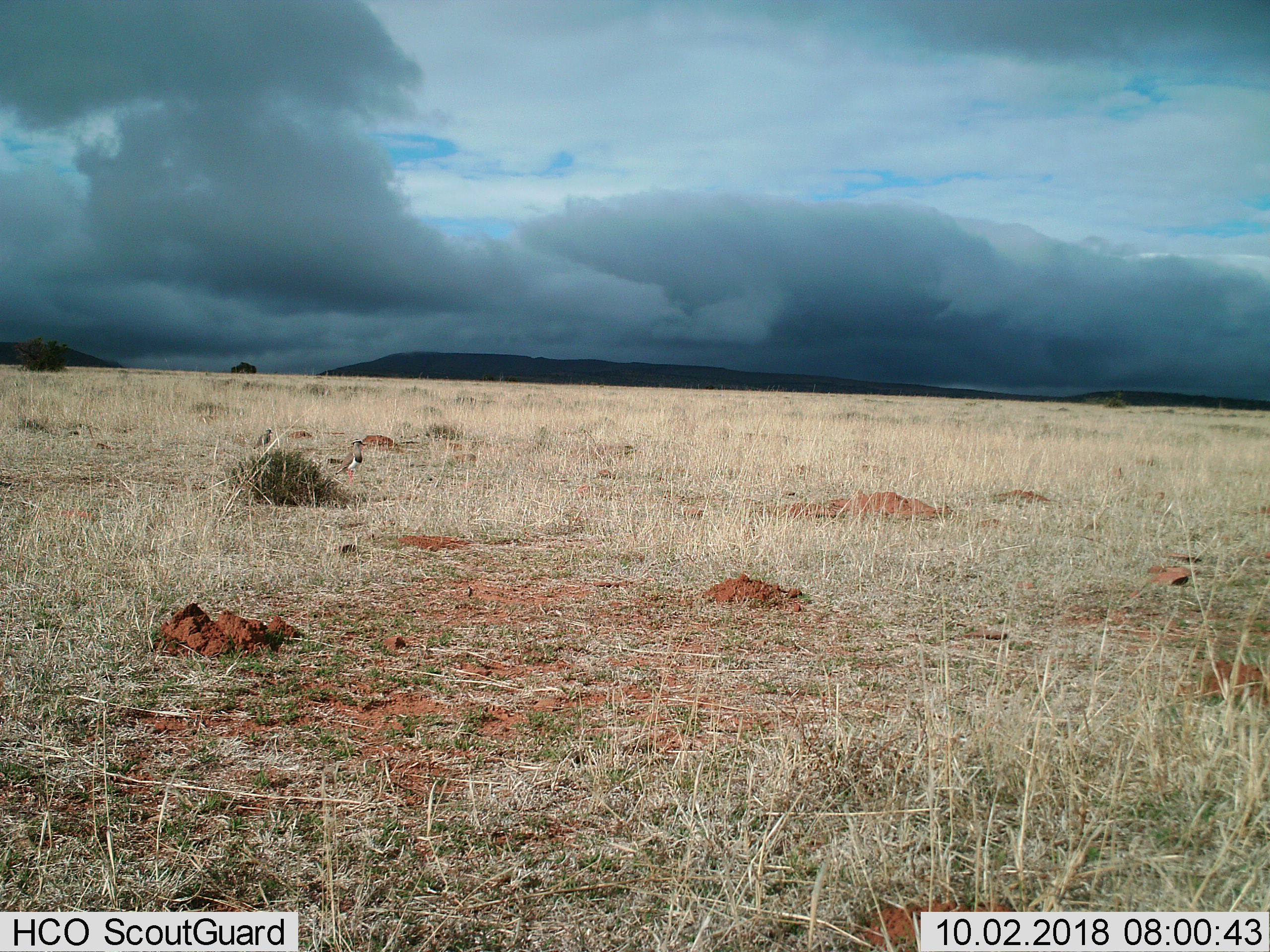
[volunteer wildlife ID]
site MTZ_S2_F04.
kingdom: Animalia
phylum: Chordata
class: Aves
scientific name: Aves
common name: bird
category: birdother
Birdother (bird) (Aves), count 2. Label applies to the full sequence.